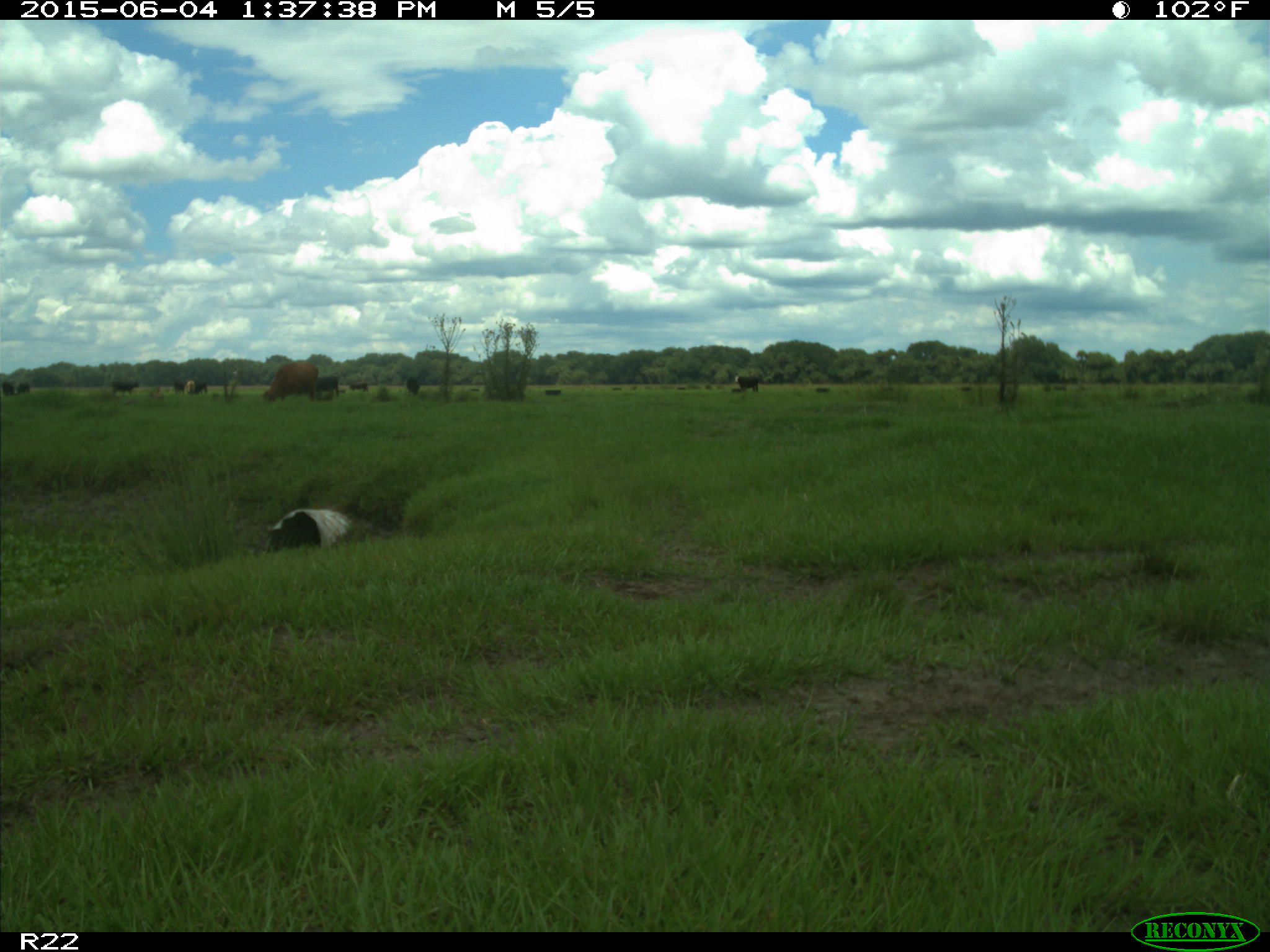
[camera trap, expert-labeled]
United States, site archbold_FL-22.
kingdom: Animalia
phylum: Chordata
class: Mammalia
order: Artiodactyla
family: Bovidae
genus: Bos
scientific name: Bos taurus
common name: domestic cow